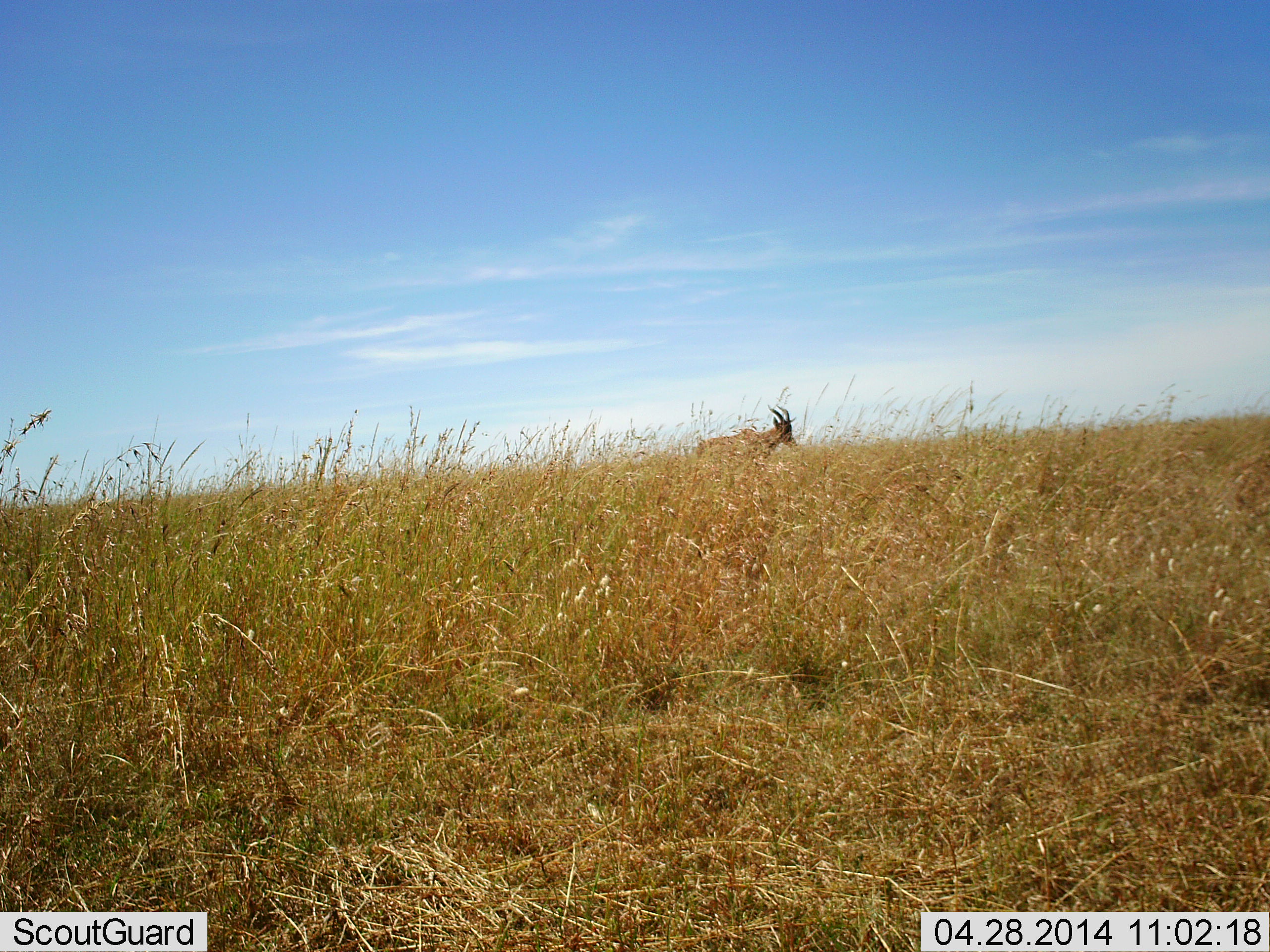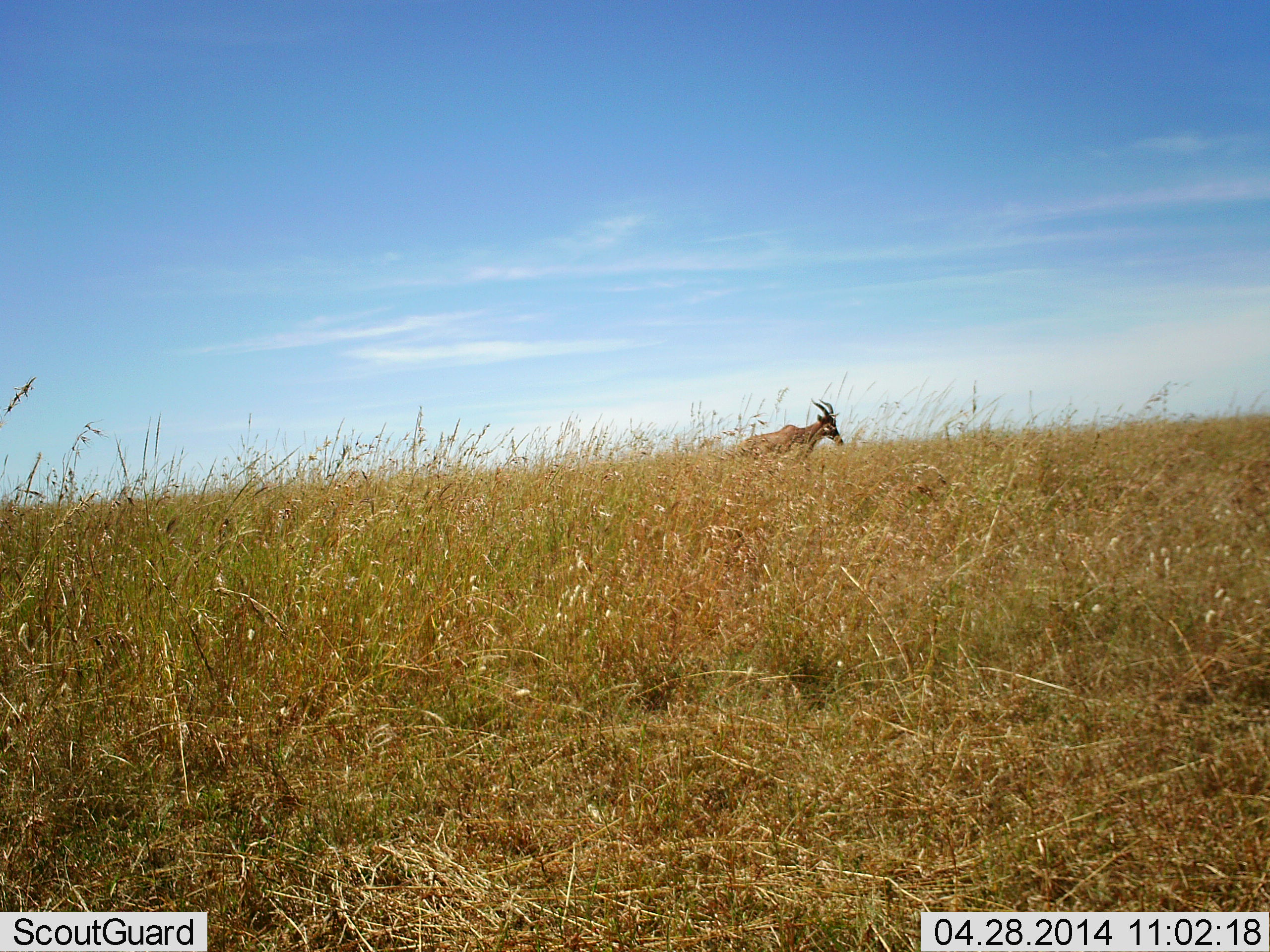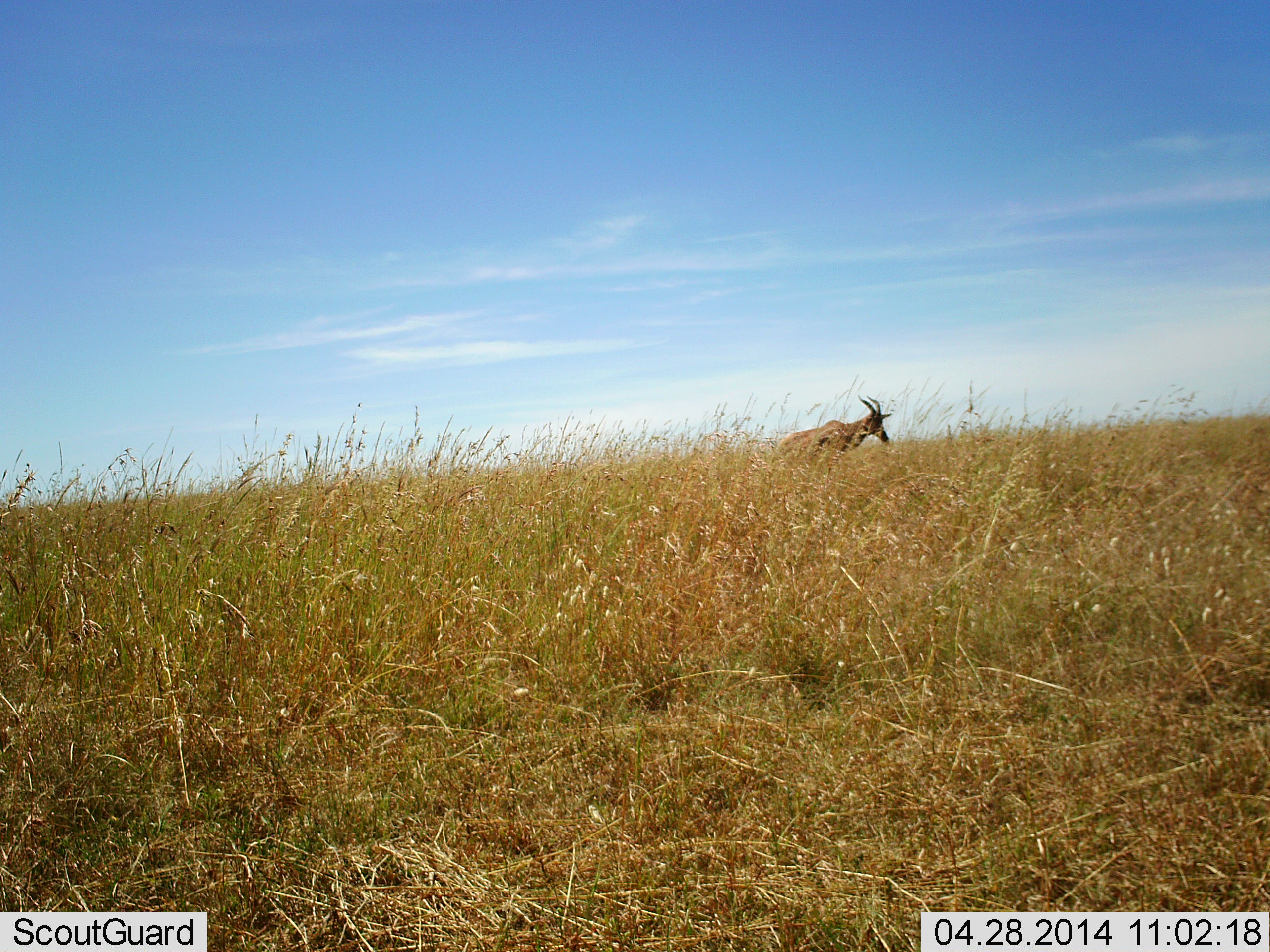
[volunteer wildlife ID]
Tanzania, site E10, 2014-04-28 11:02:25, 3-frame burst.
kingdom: Animalia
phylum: Chordata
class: Mammalia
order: Artiodactyla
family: Bovidae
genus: Damaliscus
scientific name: Damaliscus lunatus jimela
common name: topi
Topi (Damaliscus lunatus jimela), count 1. Behavior (volunteer vote fractions): standing 0%, resting 0%, moving 100%, interacting 0%. Young present (vote fraction): 0%. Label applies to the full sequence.